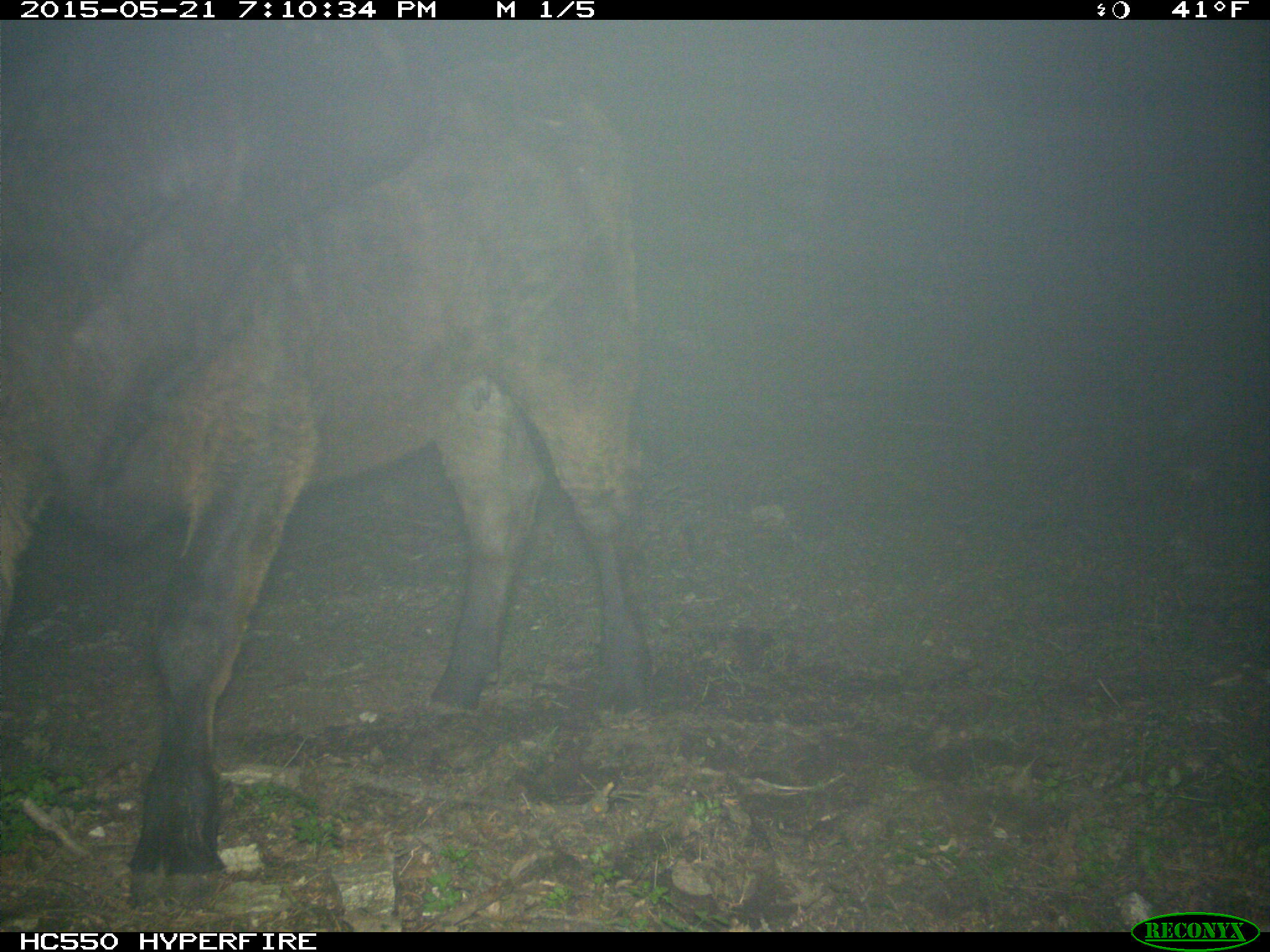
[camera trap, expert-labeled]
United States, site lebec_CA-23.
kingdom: Animalia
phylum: Chordata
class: Mammalia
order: Artiodactyla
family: Bovidae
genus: Bos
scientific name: Bos taurus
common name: domestic cow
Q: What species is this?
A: Bos taurus (domestic cow).